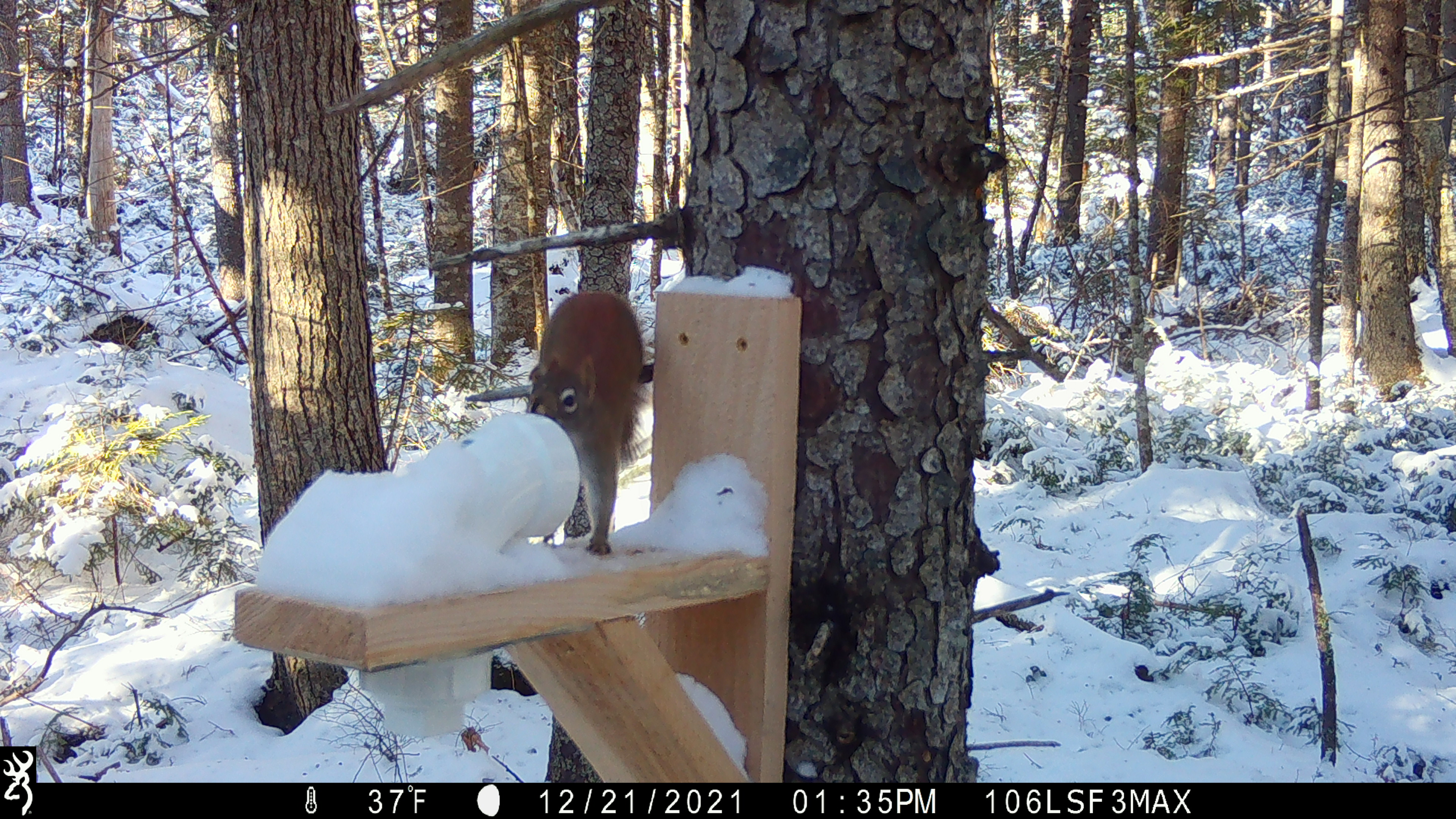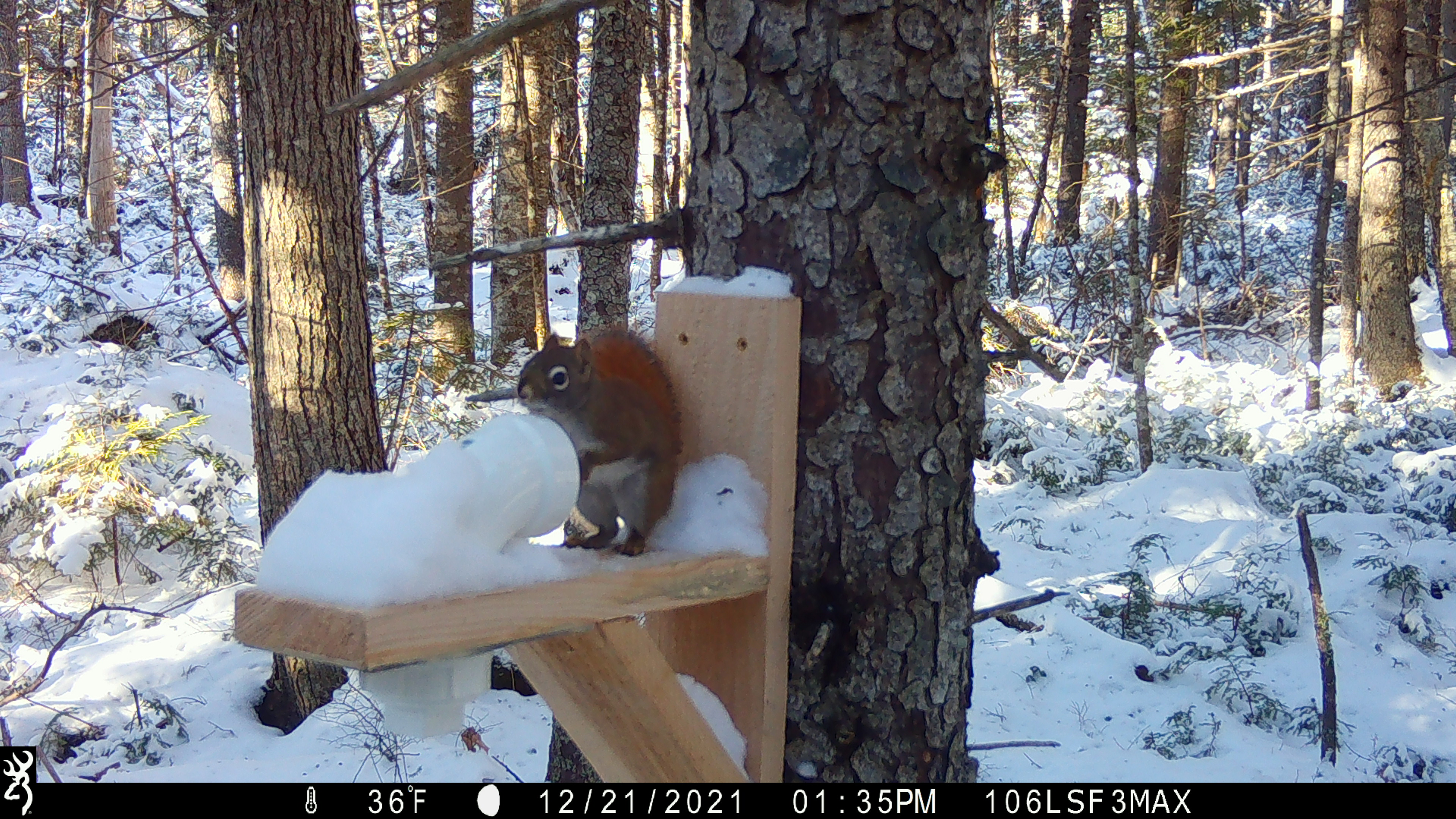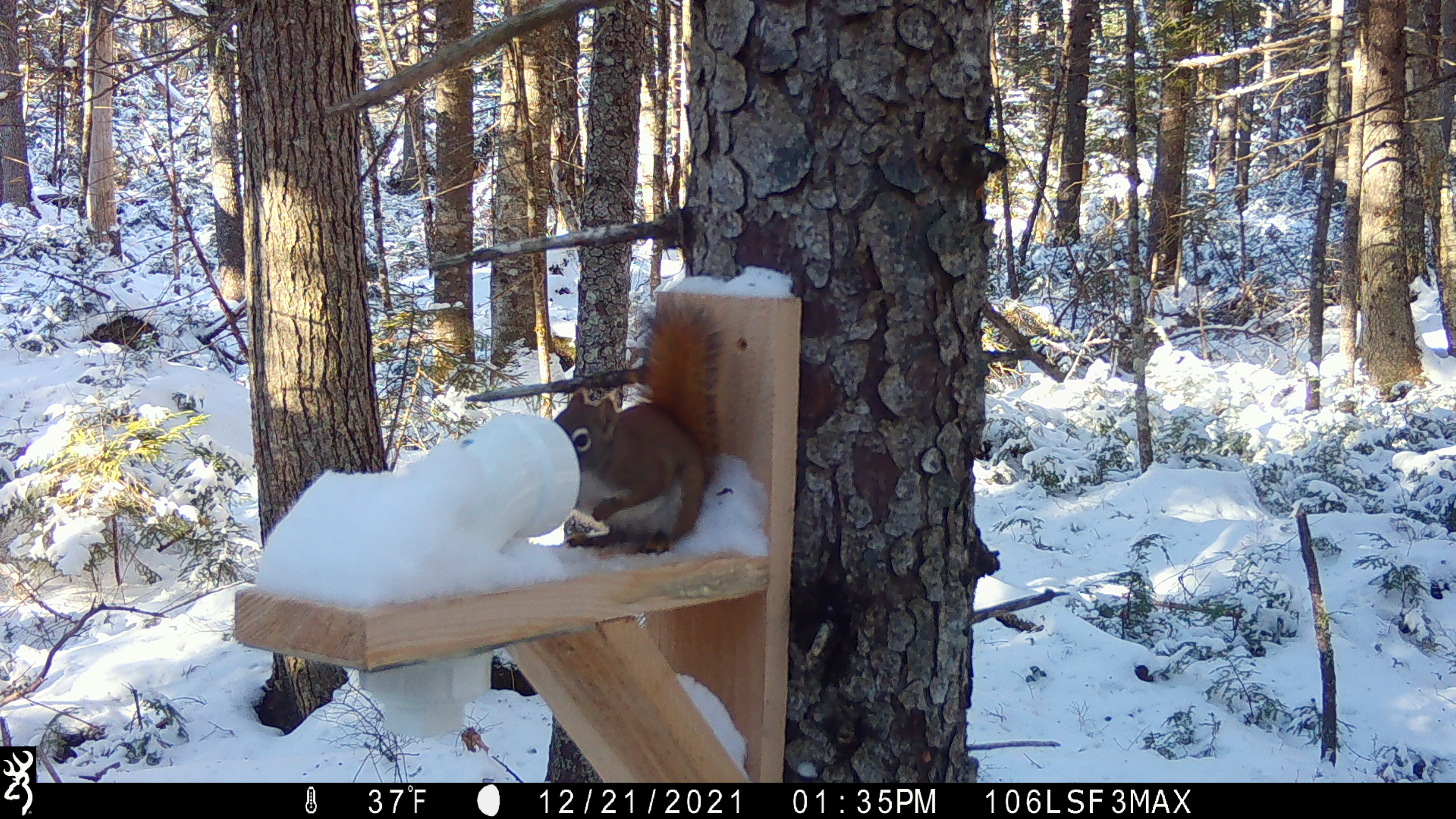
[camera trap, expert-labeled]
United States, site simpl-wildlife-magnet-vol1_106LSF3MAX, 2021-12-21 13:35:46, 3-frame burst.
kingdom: Animalia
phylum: Chordata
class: Mammalia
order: Rodentia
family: Sciuridae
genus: Tamiasciurus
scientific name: Tamiasciurus hudsonicus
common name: red squirrel